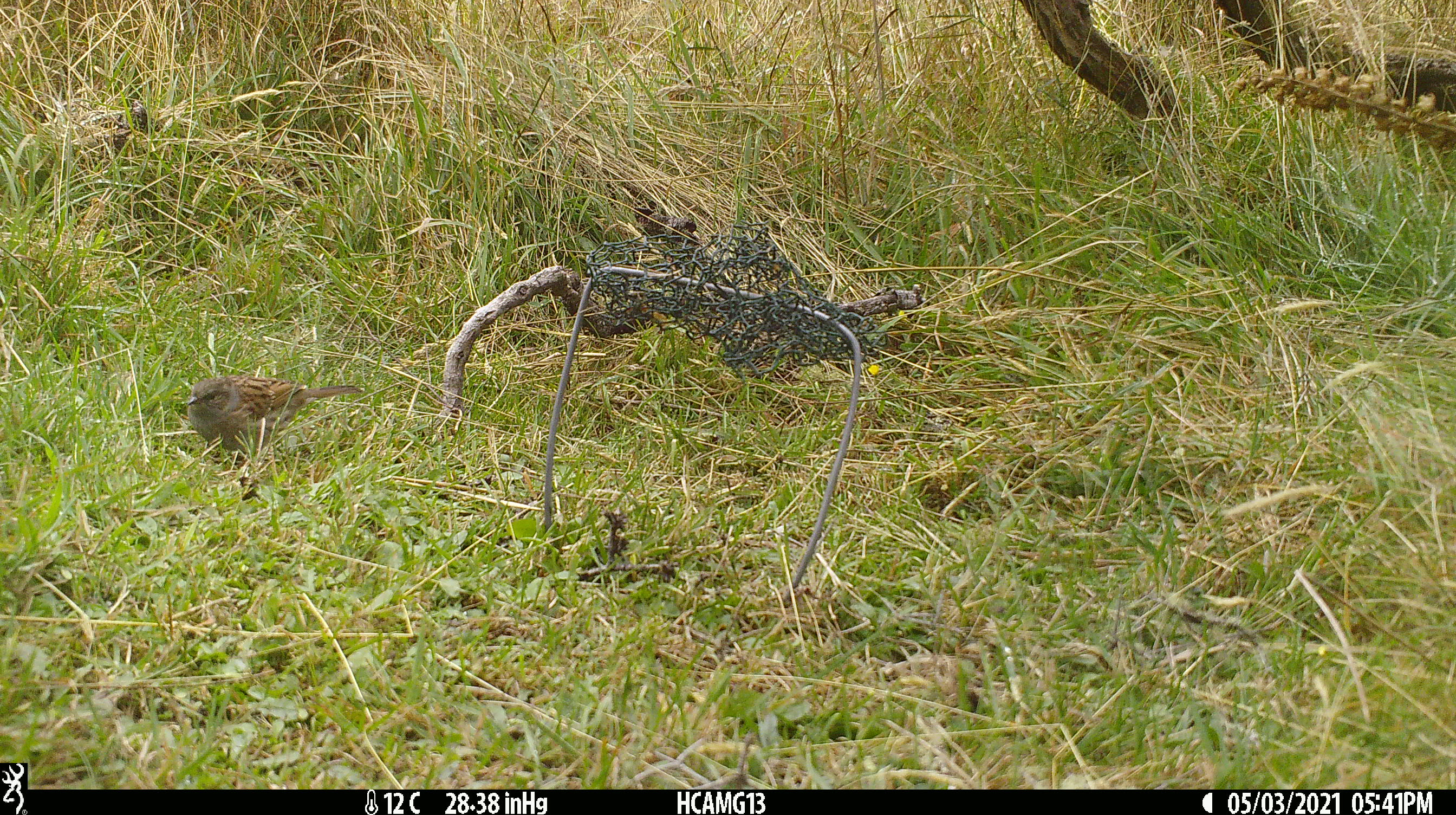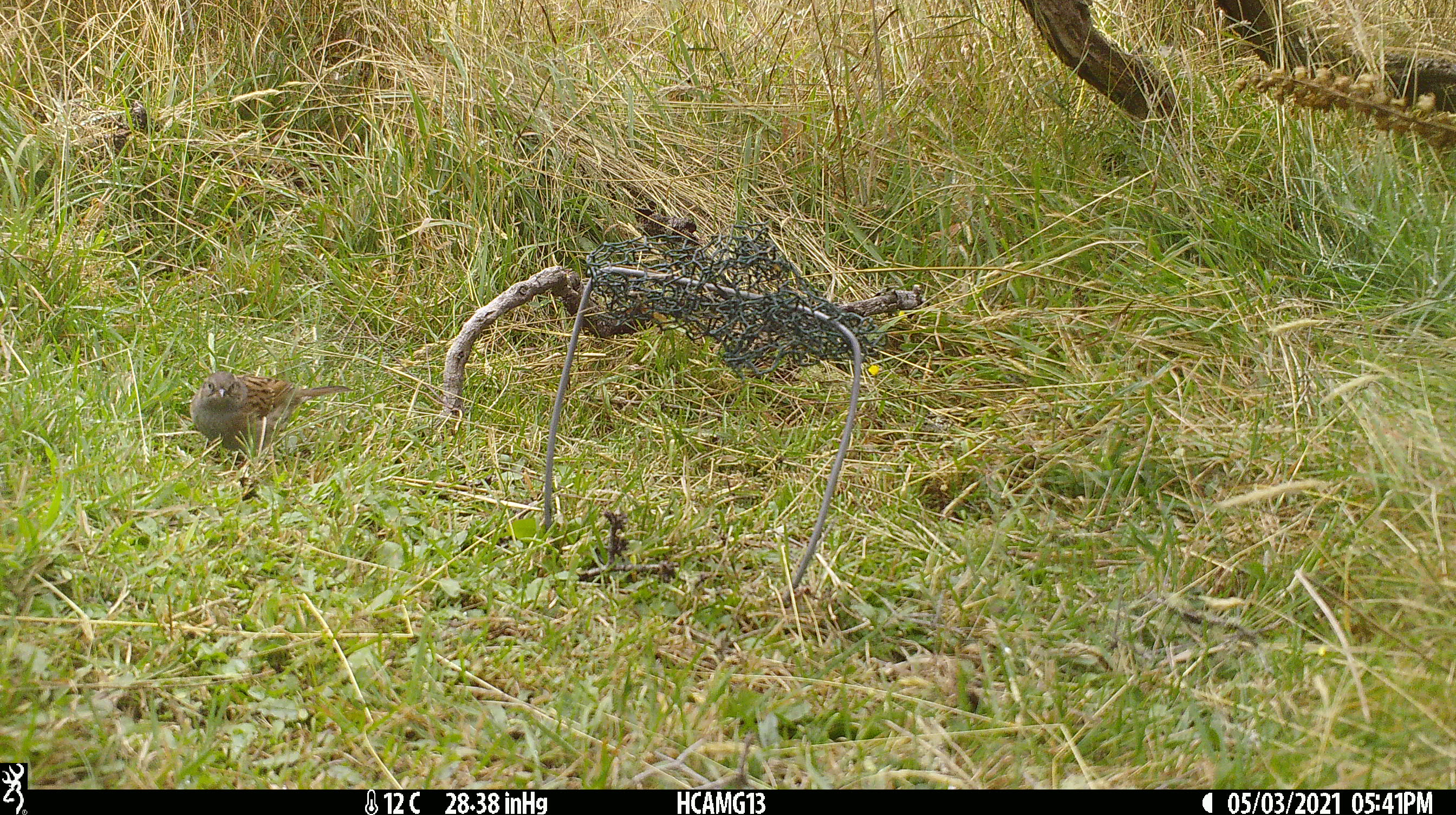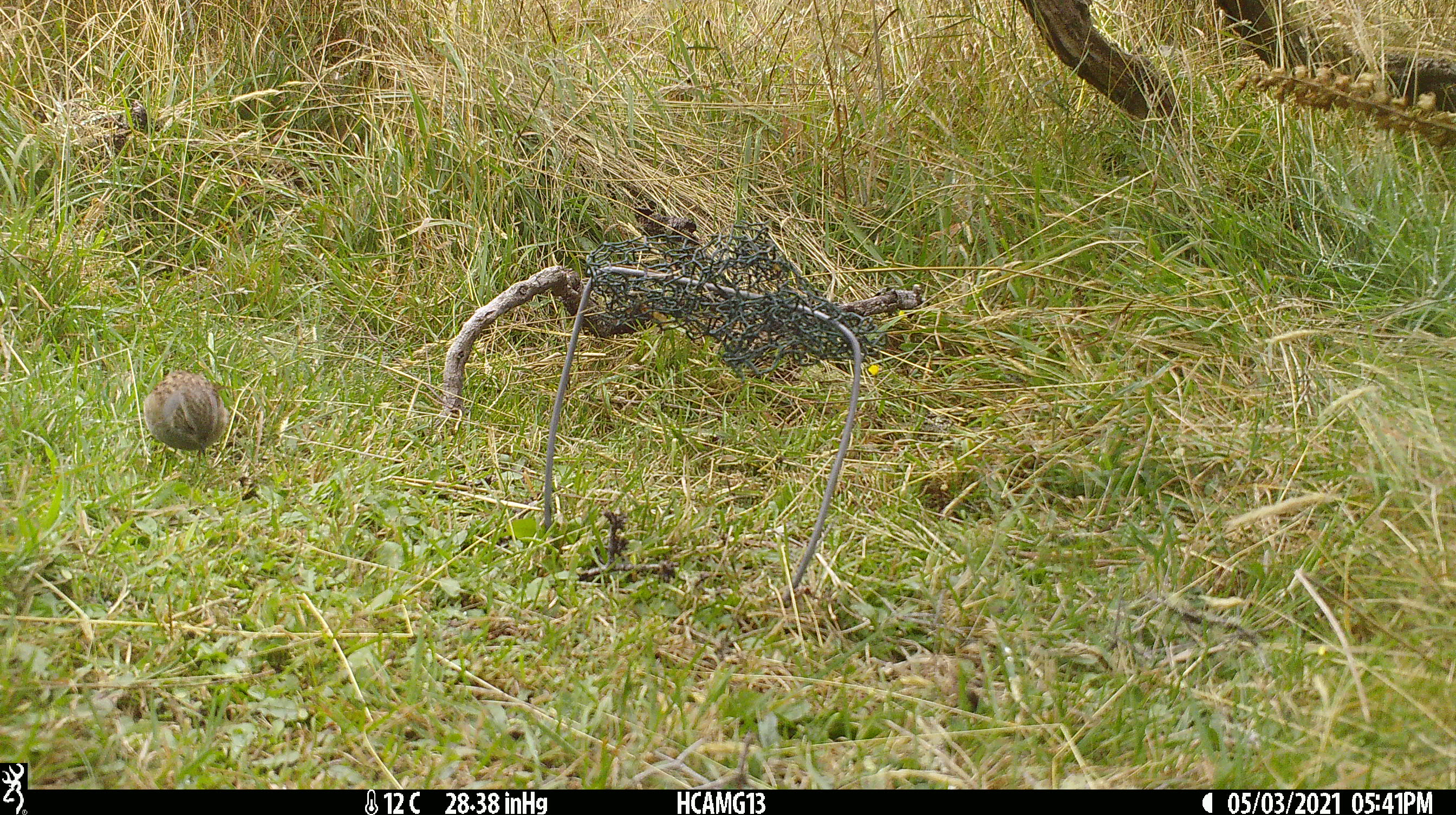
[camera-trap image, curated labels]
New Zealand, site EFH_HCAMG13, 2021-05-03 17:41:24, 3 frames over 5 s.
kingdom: Animalia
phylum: Chordata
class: Aves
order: Passeriformes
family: Prunellidae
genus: Prunella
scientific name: Prunella modularis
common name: dunnock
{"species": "dunnock (Prunella modularis)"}